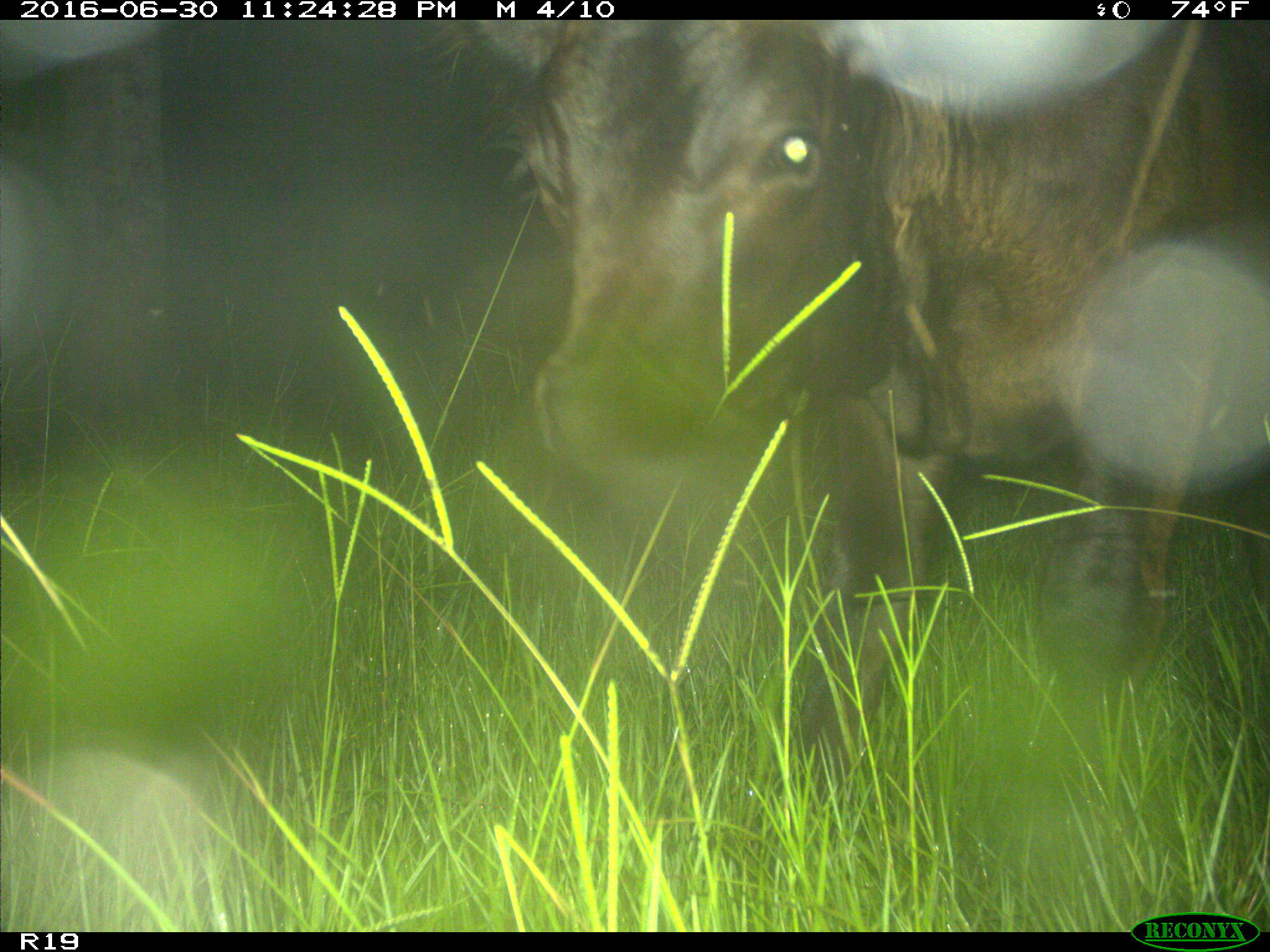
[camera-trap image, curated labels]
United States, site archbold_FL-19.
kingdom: Animalia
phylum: Chordata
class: Mammalia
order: Artiodactyla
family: Bovidae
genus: Bos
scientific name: Bos taurus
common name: domestic cow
Bos taurus (domestic cow).